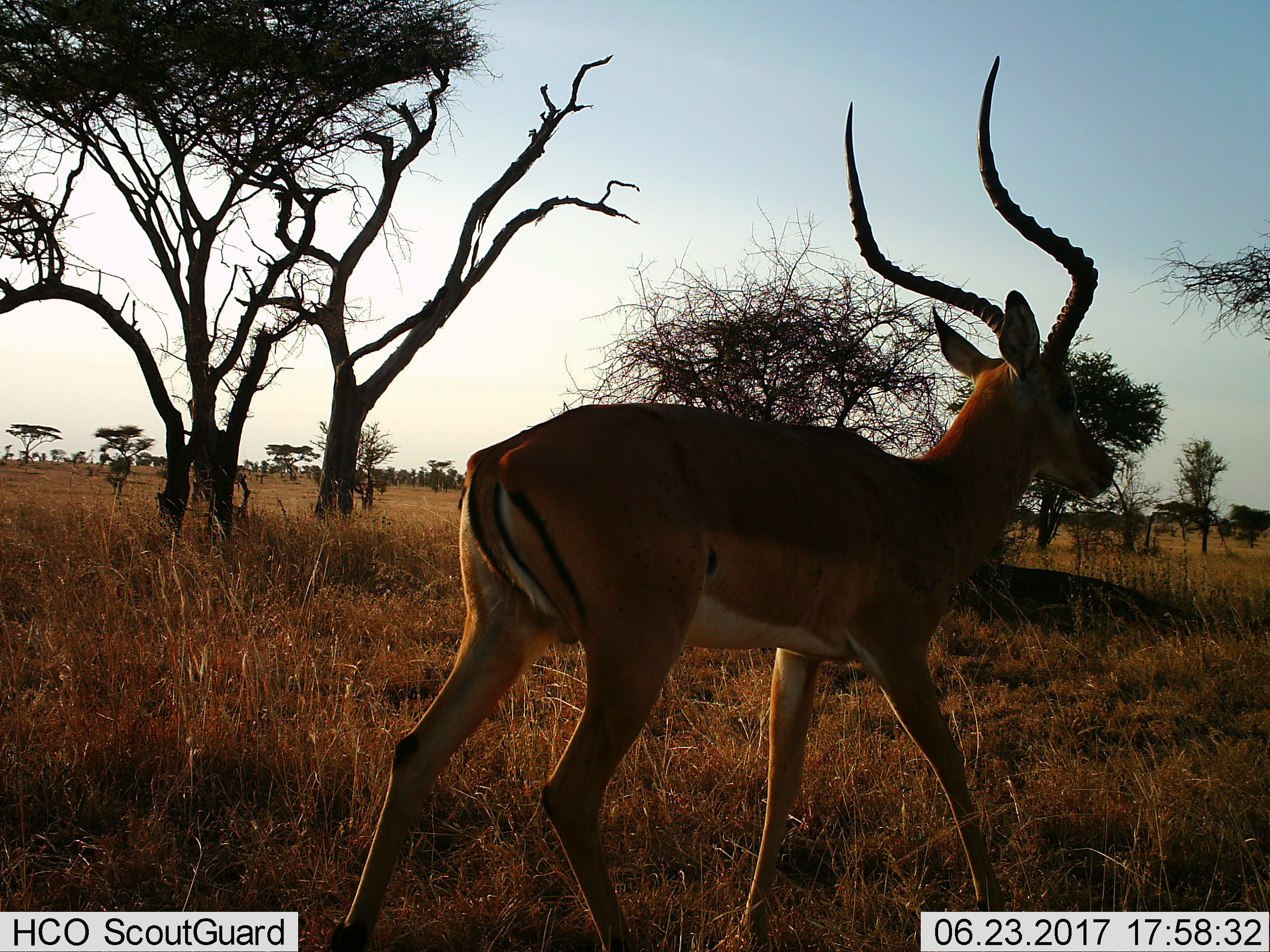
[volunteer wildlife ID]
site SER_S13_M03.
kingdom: Animalia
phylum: Chordata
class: Mammalia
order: Artiodactyla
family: Bovidae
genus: Aepyceros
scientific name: Aepyceros melampus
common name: impala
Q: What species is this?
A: Impala (Aepyceros melampus).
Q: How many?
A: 1.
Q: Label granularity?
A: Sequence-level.